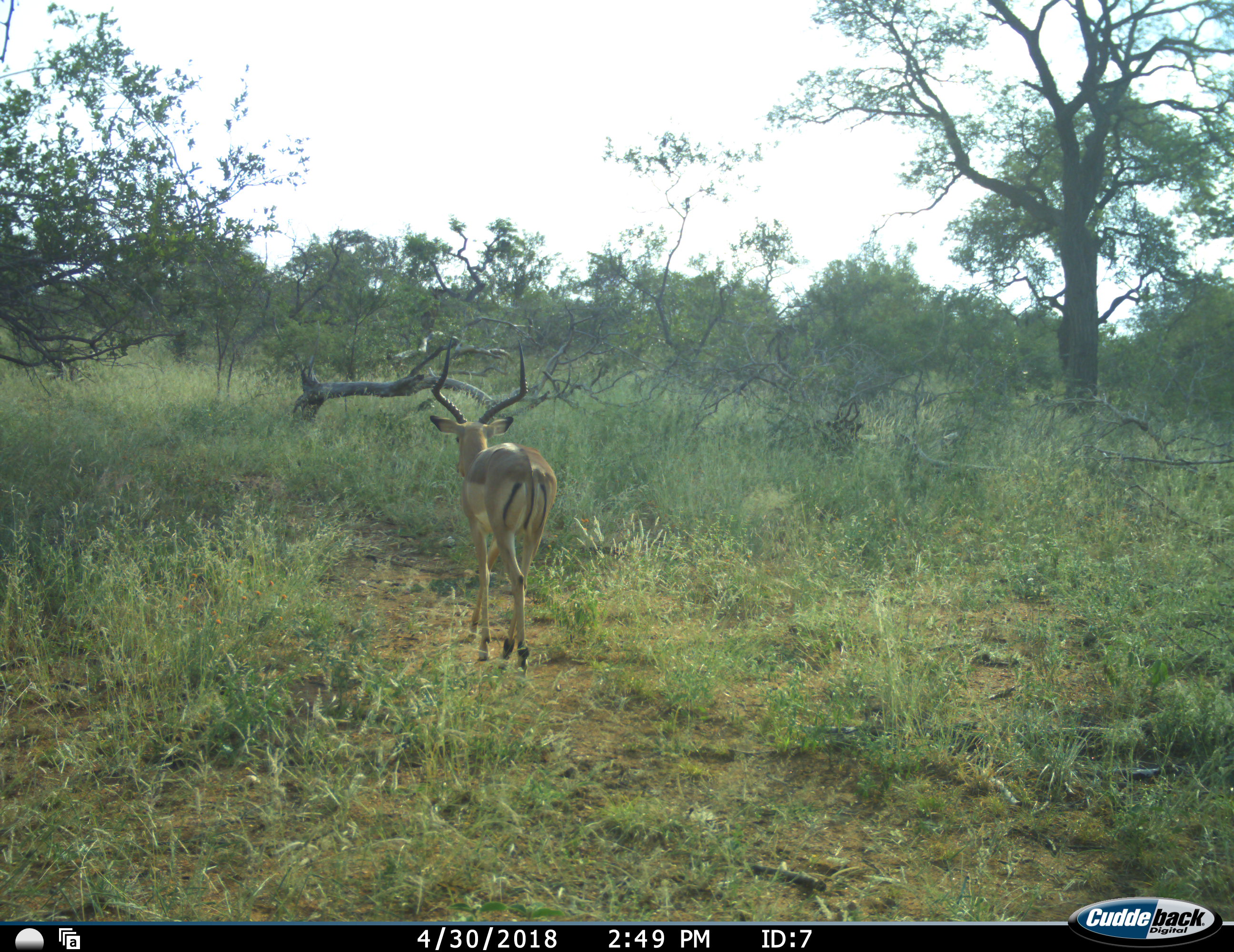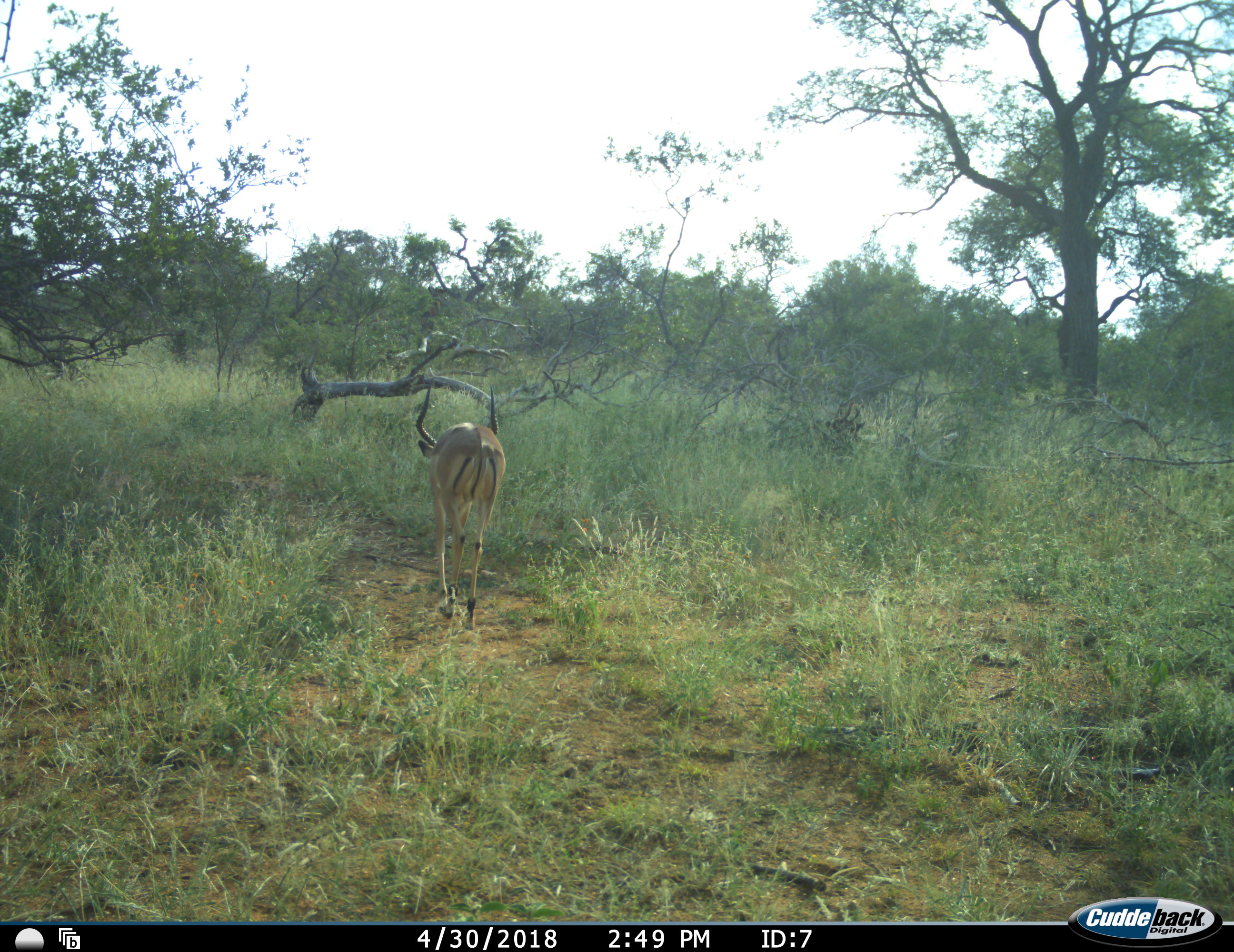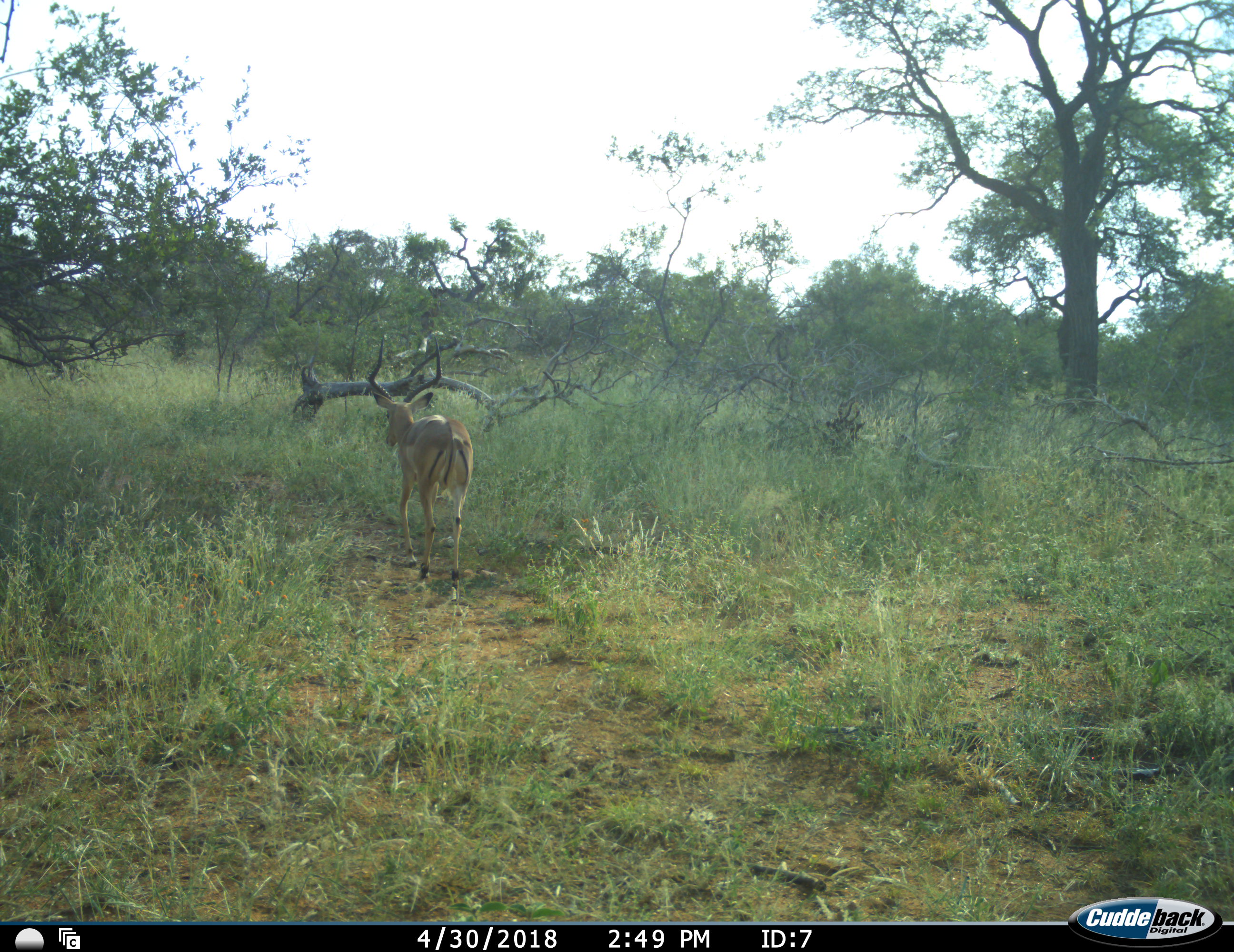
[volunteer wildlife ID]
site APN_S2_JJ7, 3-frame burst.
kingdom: Animalia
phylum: Chordata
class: Mammalia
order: Artiodactyla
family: Bovidae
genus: Aepyceros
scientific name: Aepyceros melampus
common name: impala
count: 1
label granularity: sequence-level